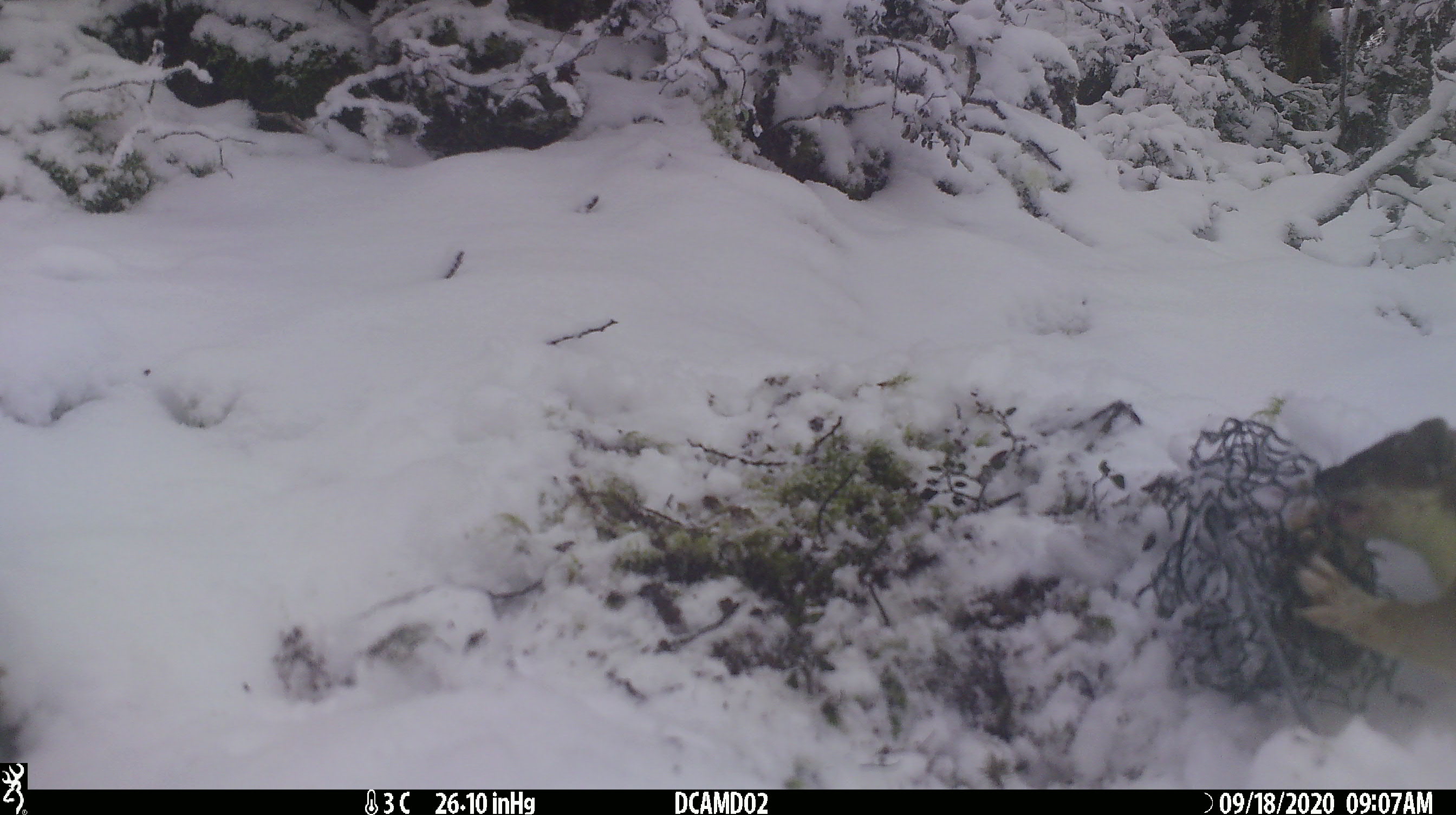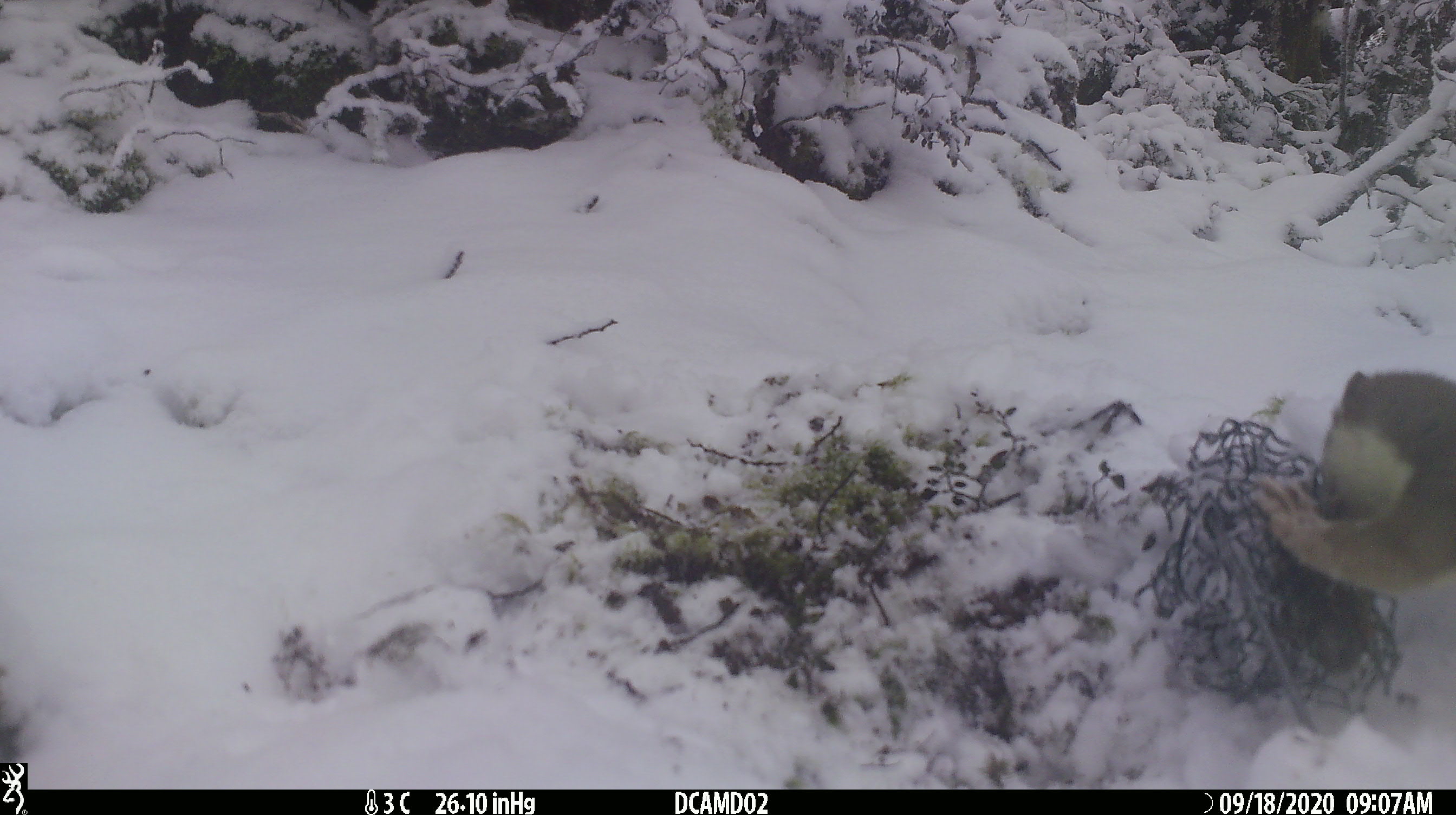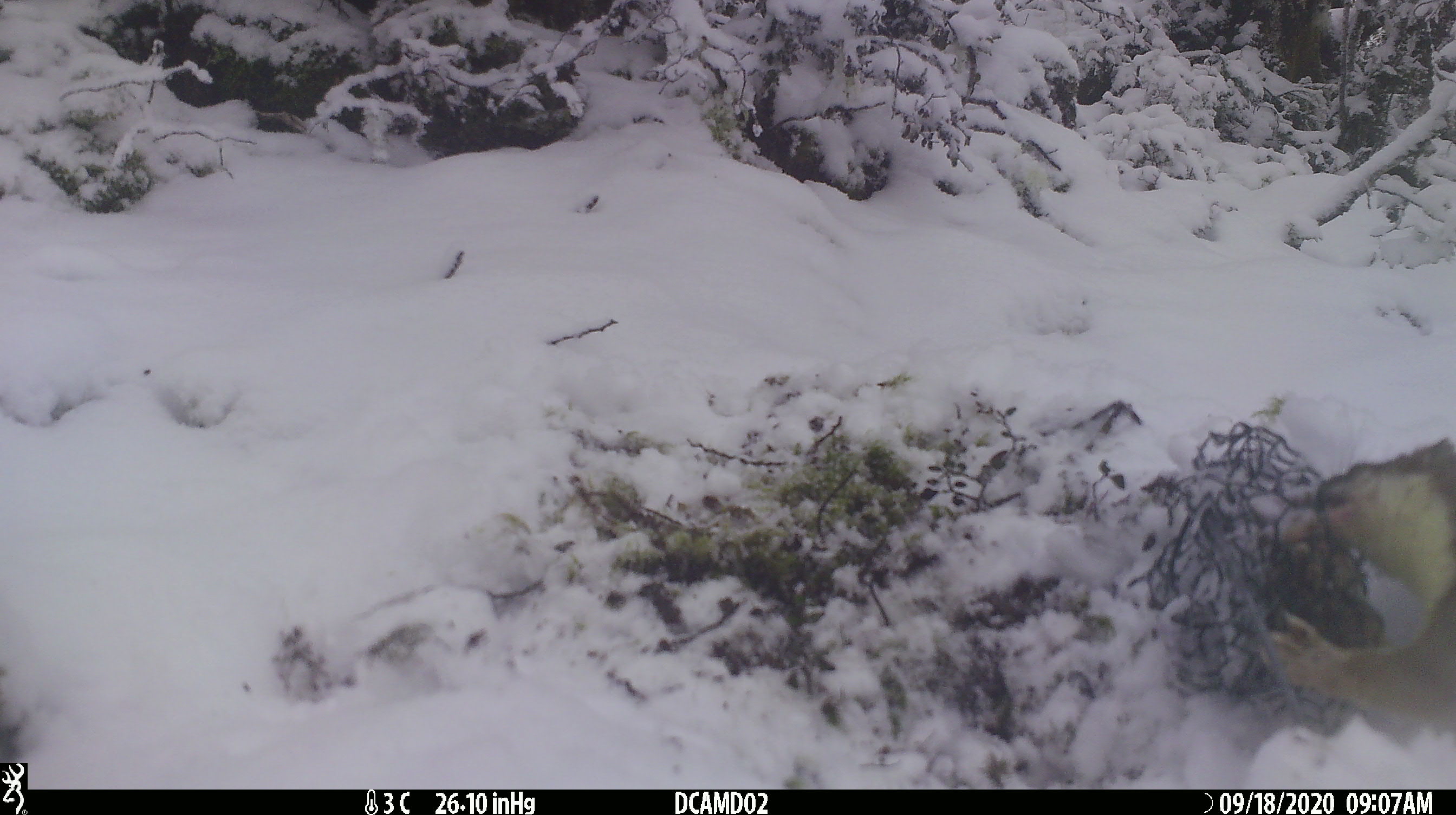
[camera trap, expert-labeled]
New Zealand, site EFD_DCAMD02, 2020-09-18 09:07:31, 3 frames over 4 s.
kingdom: Animalia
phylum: Chordata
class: Mammalia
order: Carnivora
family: Mustelidae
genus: Mustela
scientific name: Mustela erminea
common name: stoat